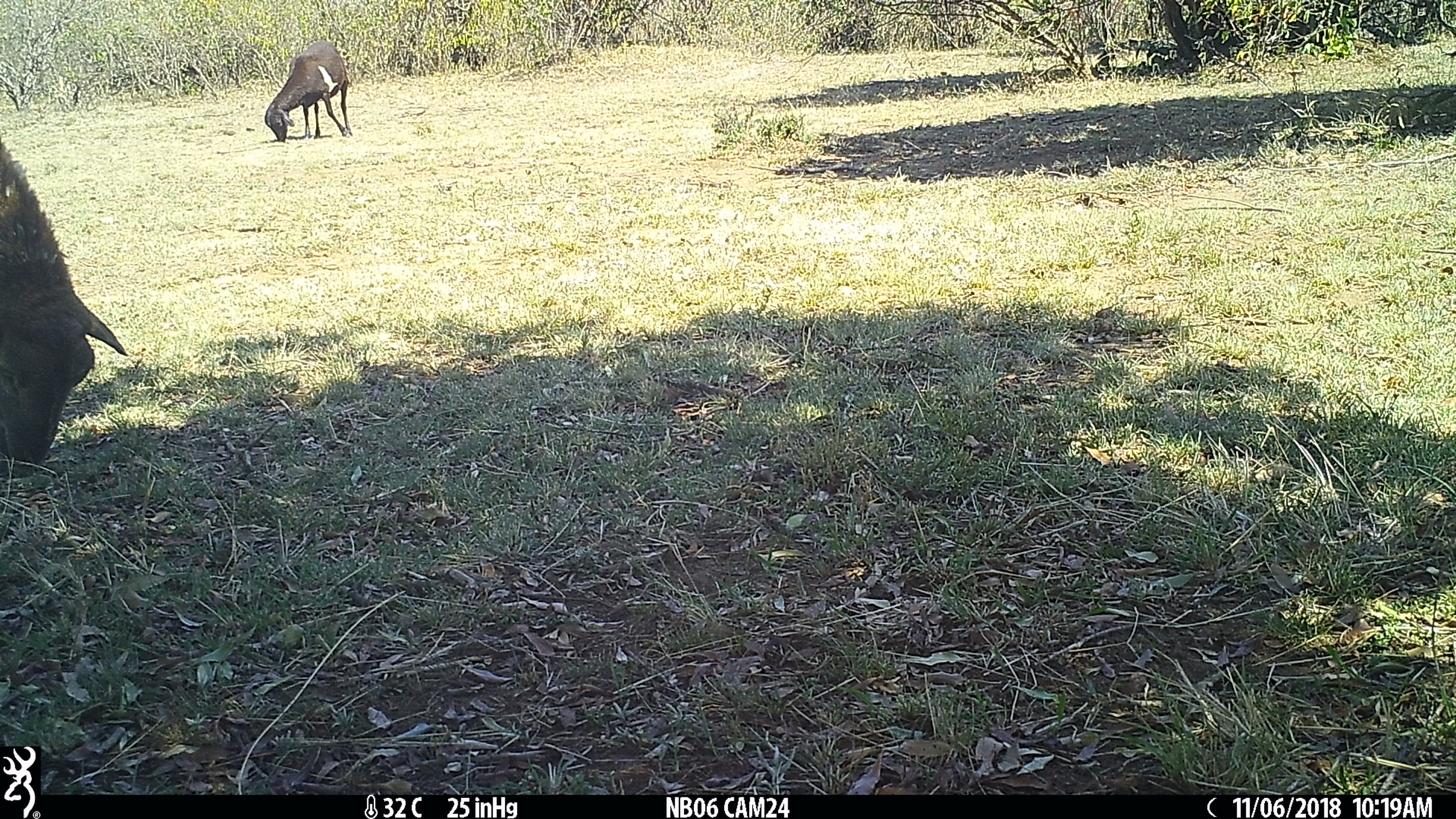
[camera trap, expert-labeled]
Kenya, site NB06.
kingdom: Animalia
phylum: Chordata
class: Mammalia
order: Artiodactyla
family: Bovidae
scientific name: Bovidae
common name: sheep or goat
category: shoat